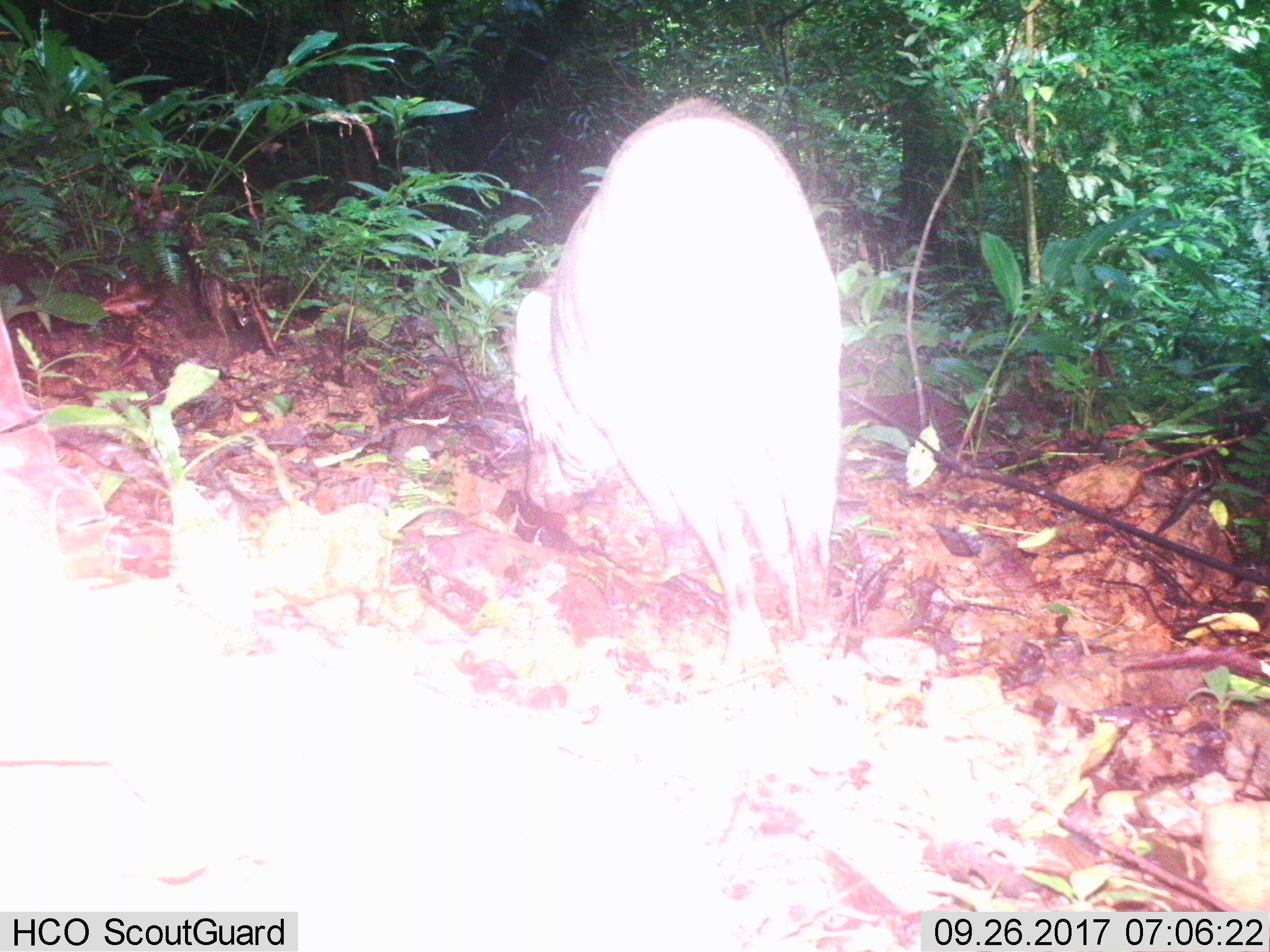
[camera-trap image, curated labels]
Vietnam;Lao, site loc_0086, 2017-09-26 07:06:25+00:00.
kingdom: Animalia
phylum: Chordata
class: Mammalia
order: Artiodactyla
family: Suidae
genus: Sus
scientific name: Sus scrofa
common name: eurasian wild pig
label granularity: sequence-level